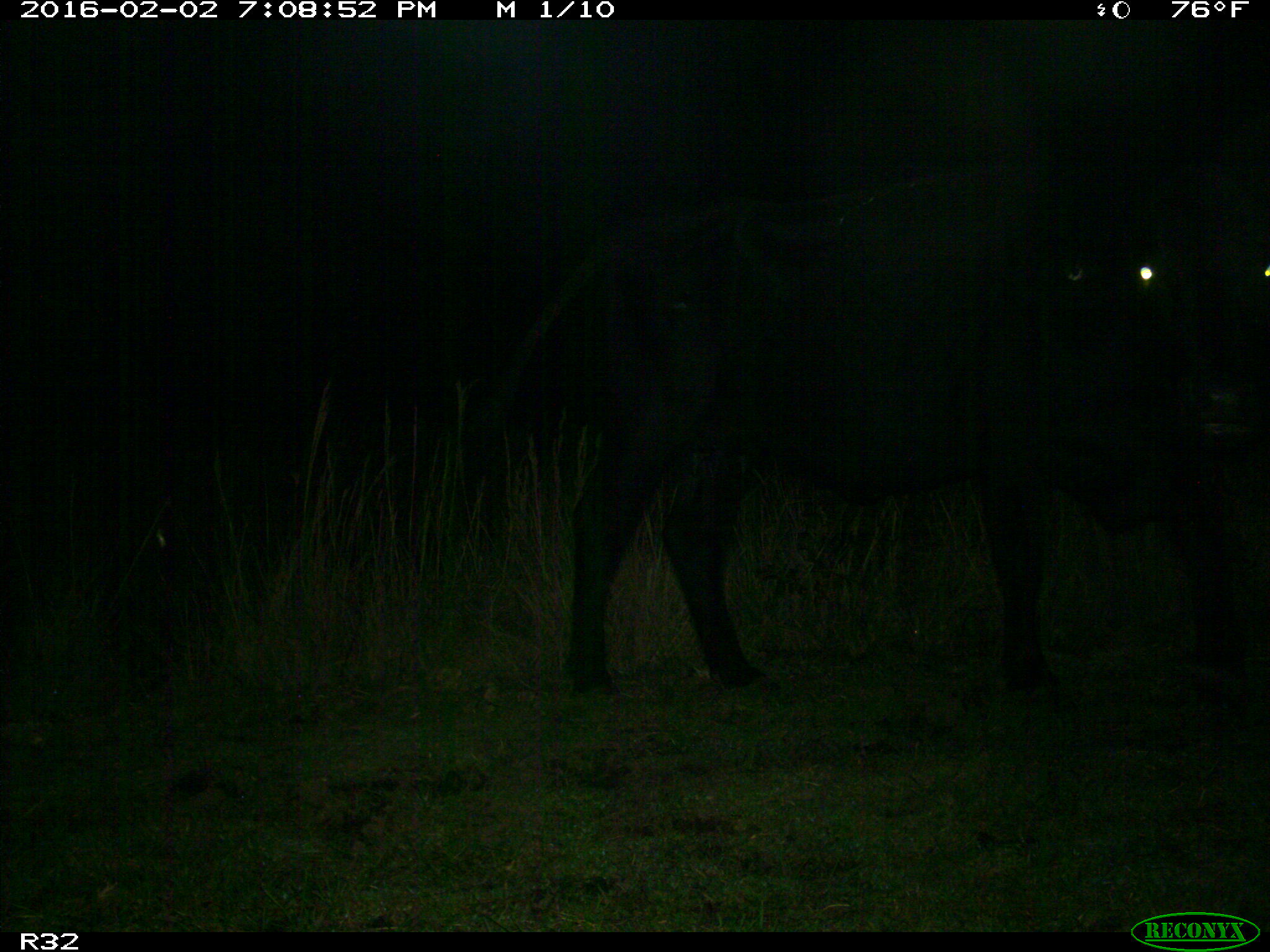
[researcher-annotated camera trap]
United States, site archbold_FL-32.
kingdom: Animalia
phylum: Chordata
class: Mammalia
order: Artiodactyla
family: Bovidae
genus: Bos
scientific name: Bos taurus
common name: domestic cow